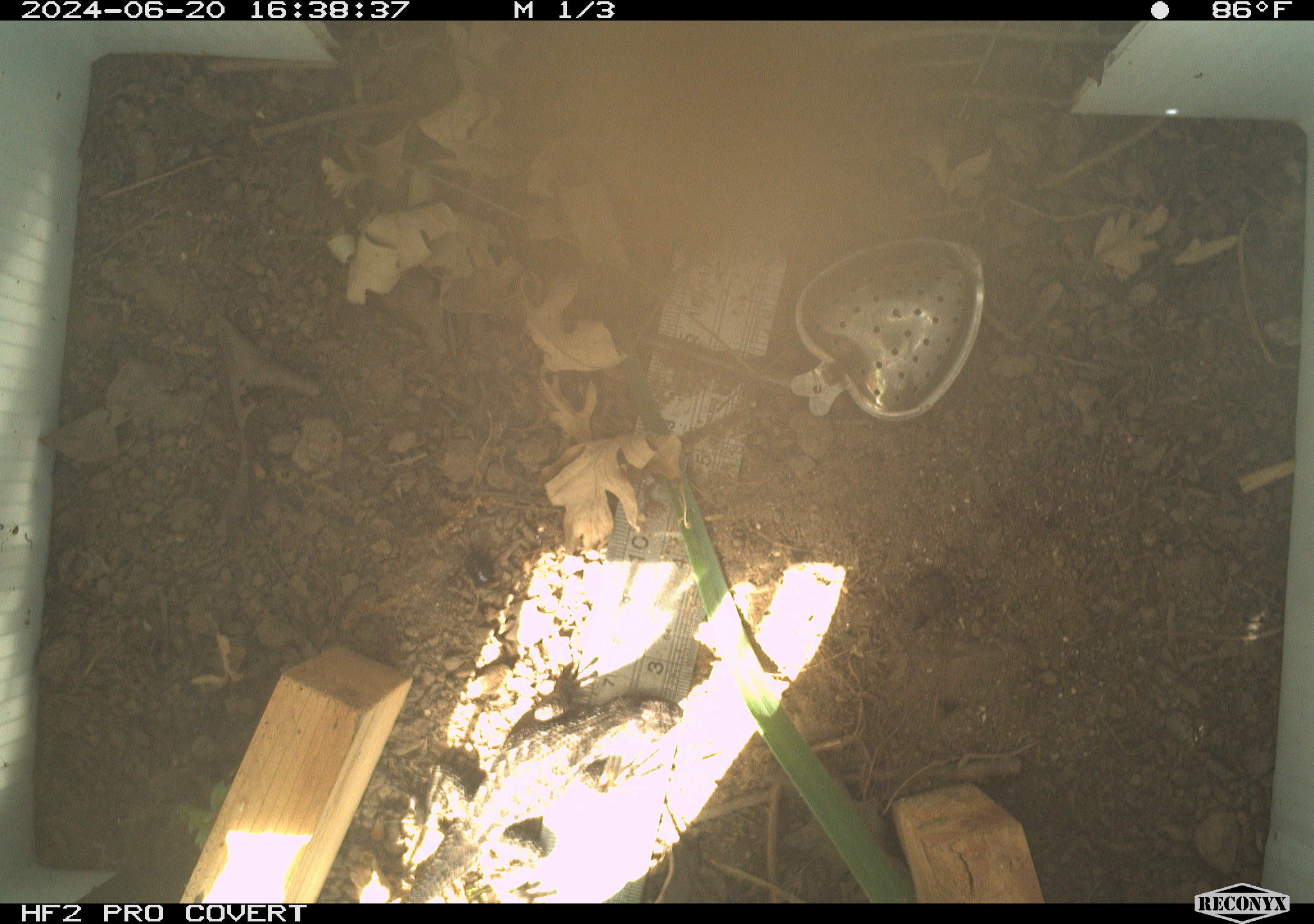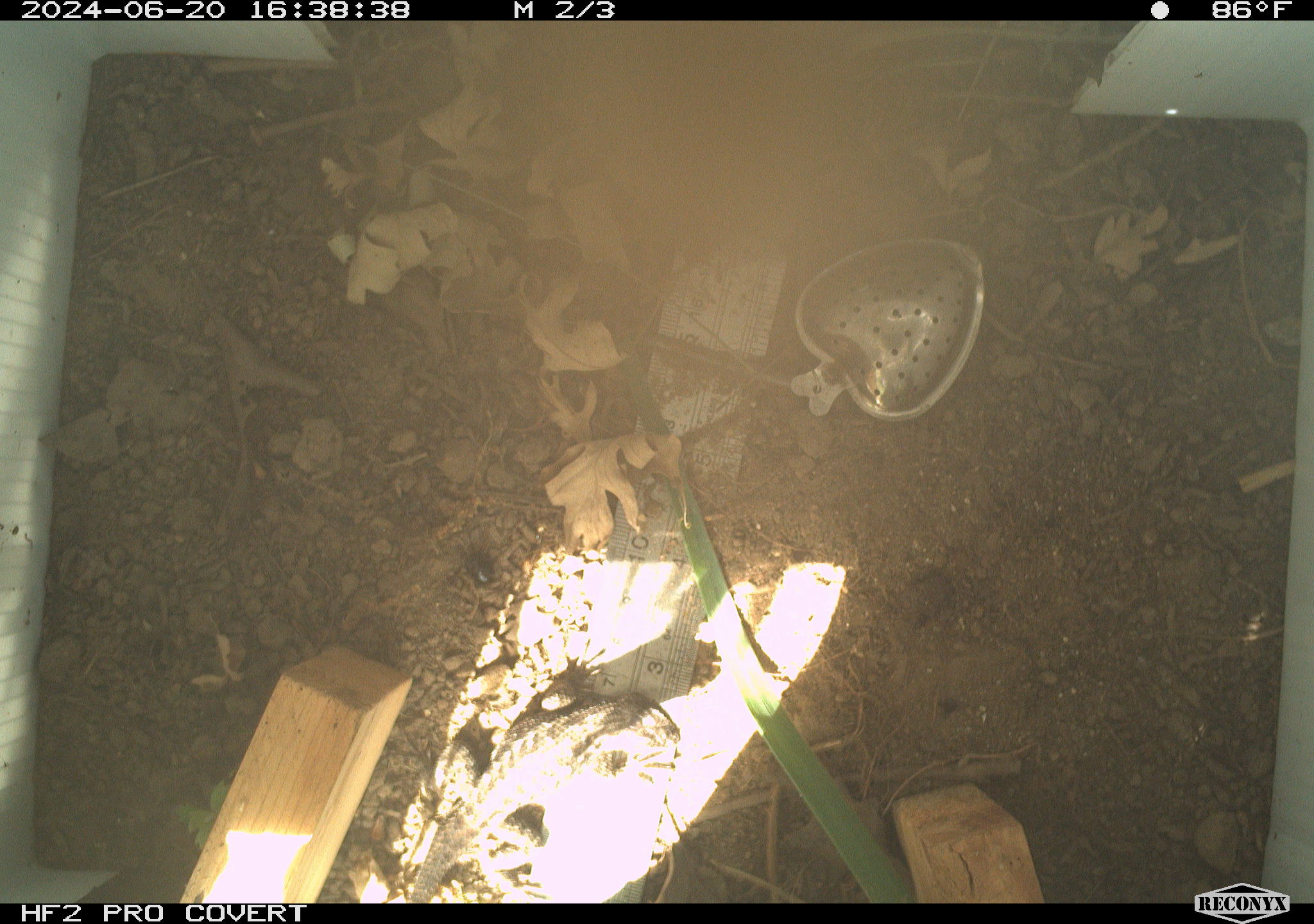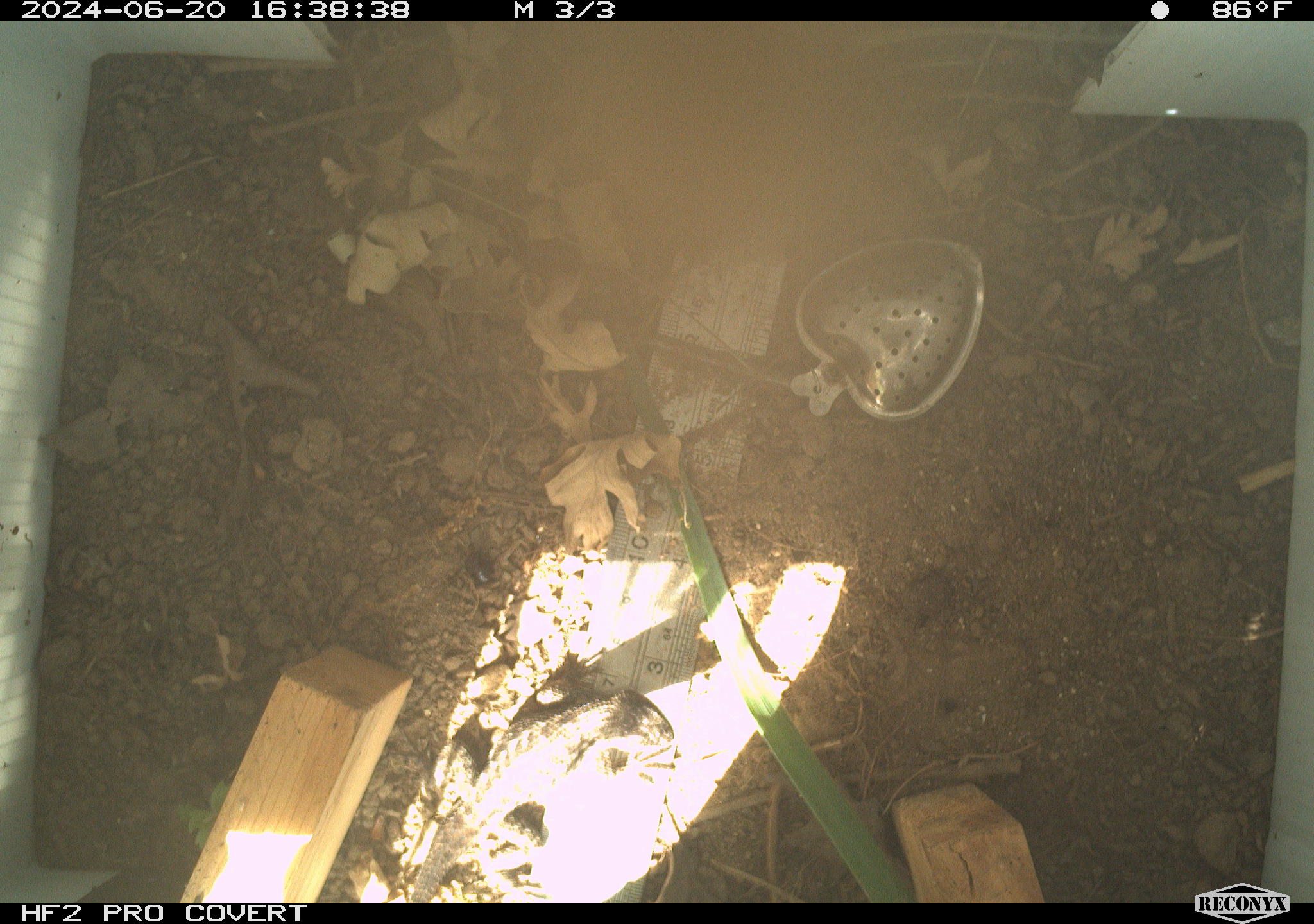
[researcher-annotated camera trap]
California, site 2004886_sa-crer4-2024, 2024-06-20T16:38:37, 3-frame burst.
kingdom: Animalia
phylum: Chordata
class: Reptilia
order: Squamata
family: Phrynosomatidae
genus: Sceloporus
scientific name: Sceloporus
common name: spiny lizards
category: sceloporus species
Sceloporus species (spiny lizards) (Sceloporus).